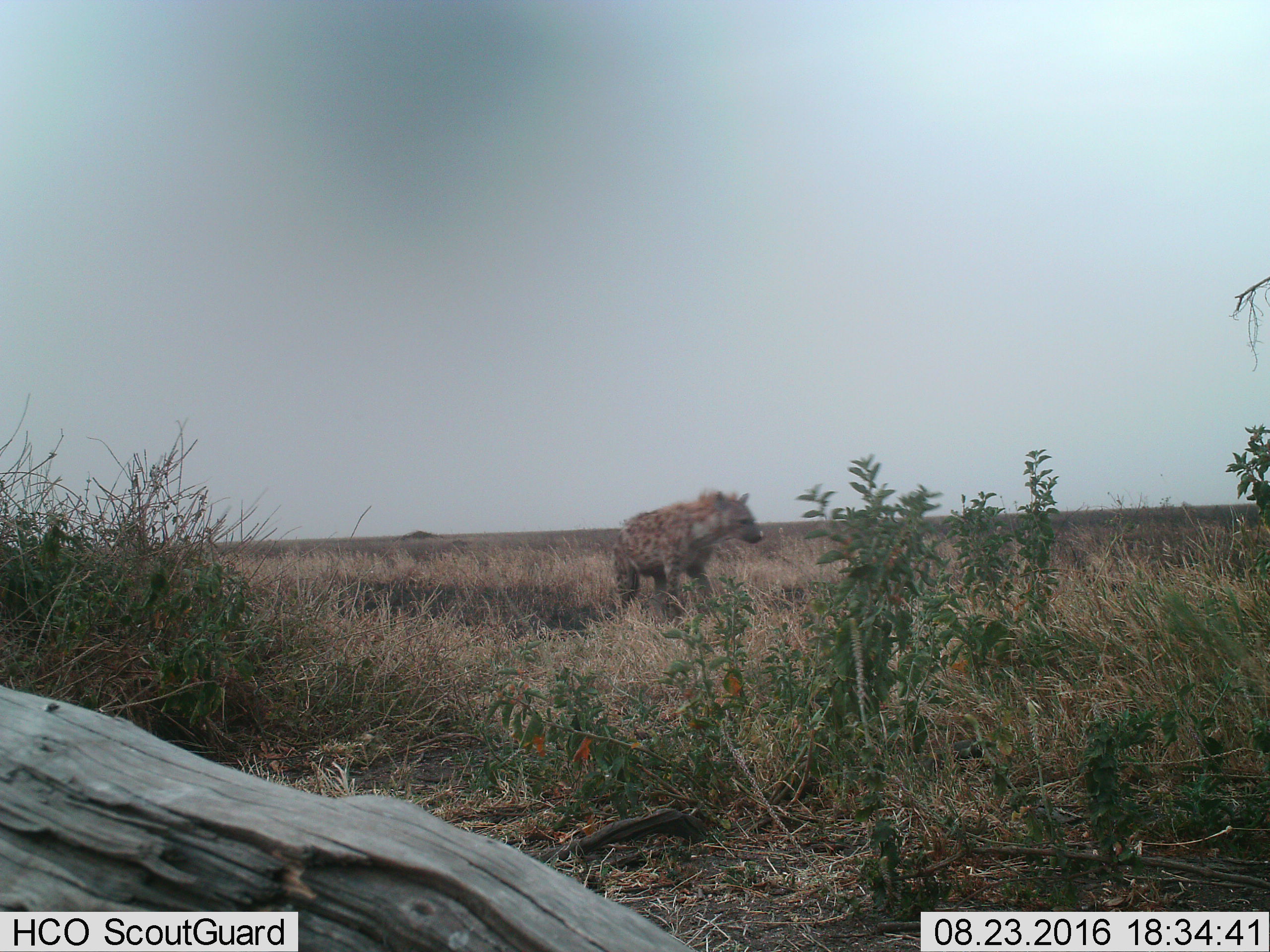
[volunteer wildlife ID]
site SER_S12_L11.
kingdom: Animalia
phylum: Chordata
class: Mammalia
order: Carnivora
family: Hyaenidae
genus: Crocuta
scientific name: Crocuta crocuta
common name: spotted hyena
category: hyenaspotted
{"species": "hyenaspotted (spotted hyena) (Crocuta crocuta)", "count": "1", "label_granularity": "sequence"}